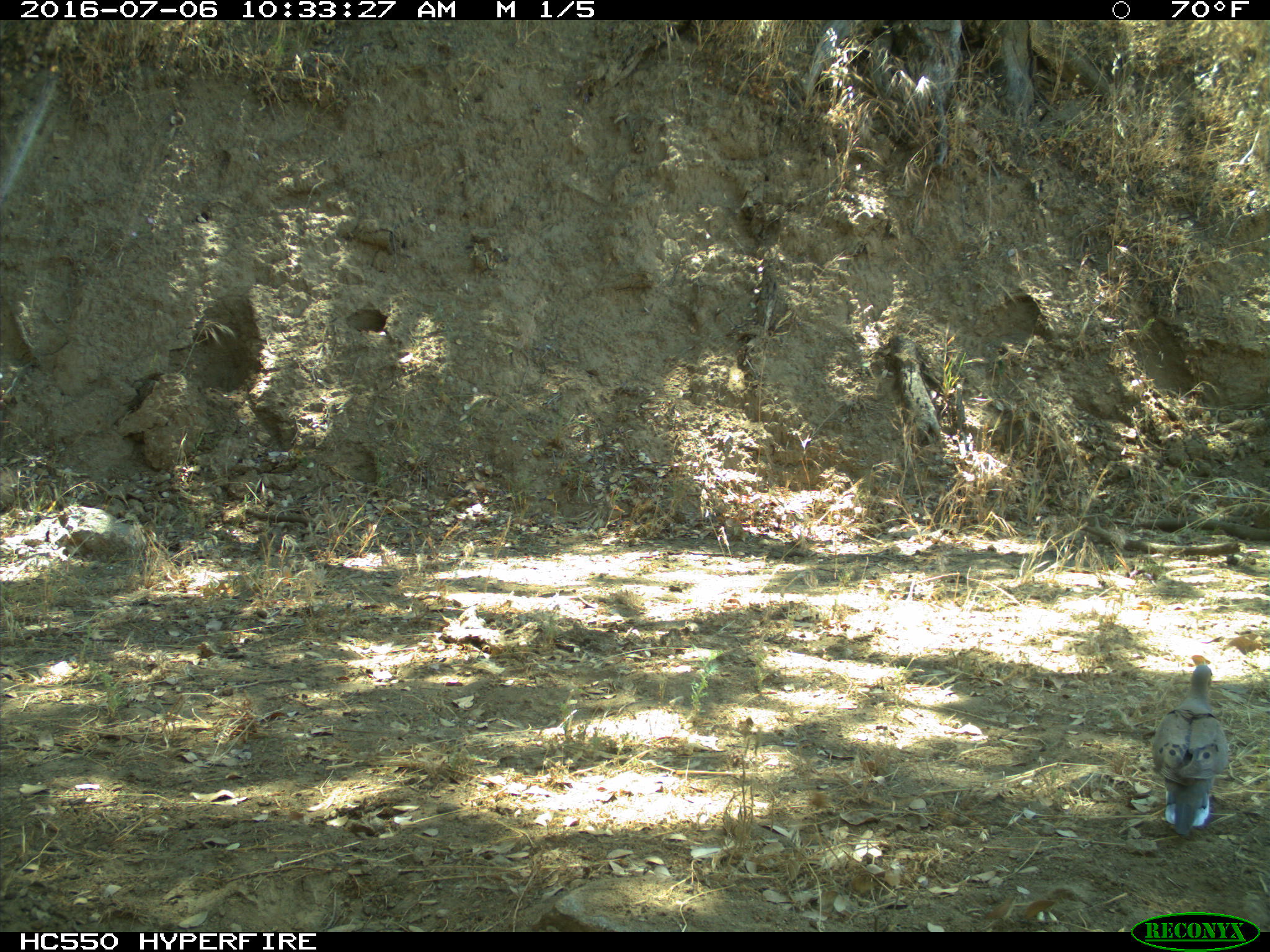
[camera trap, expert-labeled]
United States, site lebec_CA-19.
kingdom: Animalia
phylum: Chordata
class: Aves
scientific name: Aves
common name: birds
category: unidentified bird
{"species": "unidentified bird (birds) (Aves)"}